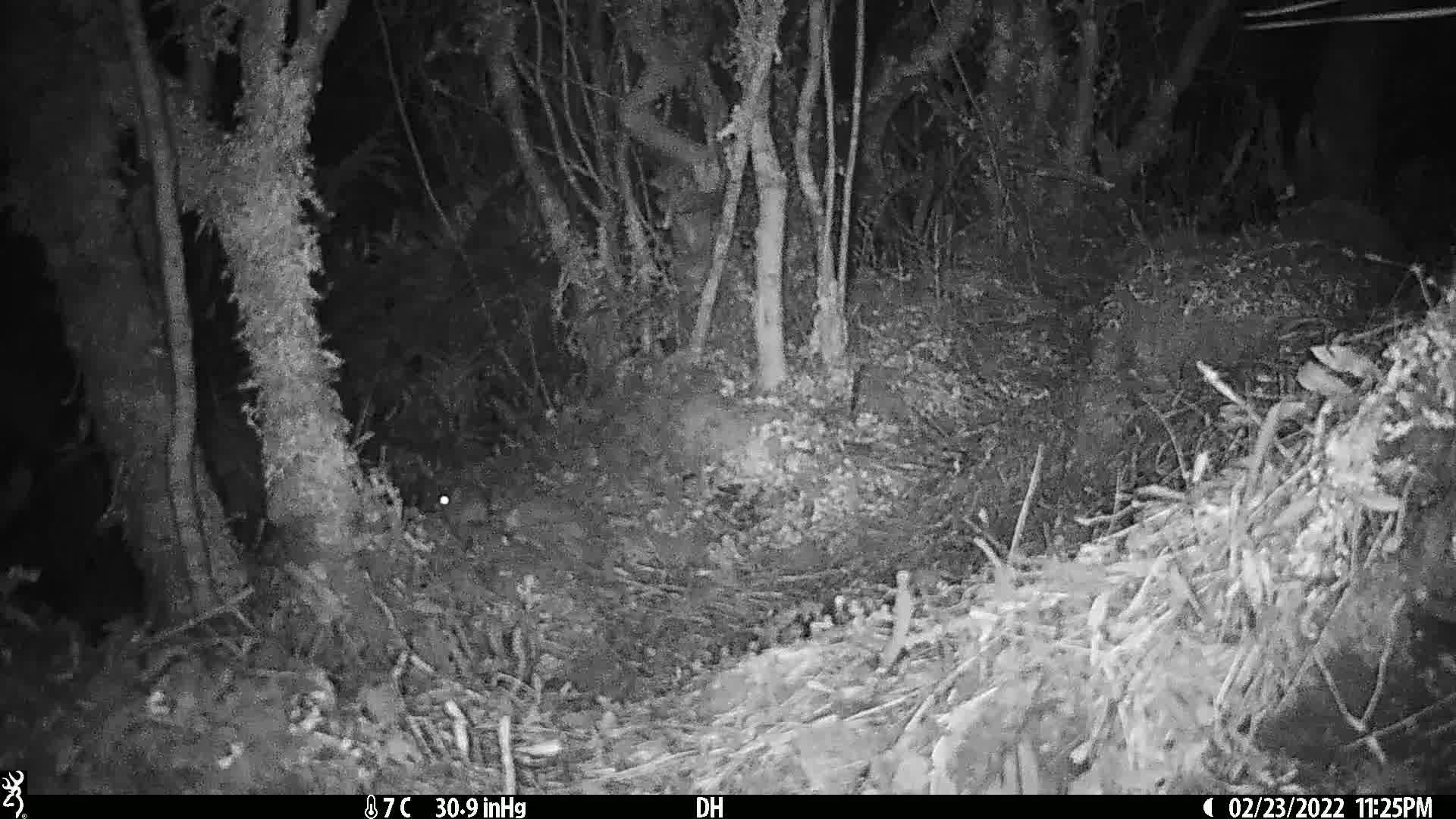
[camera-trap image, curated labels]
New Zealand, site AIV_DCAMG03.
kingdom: Animalia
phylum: Chordata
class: Mammalia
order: Rodentia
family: Muridae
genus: Mus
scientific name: Mus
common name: mouse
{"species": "mouse (Mus)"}